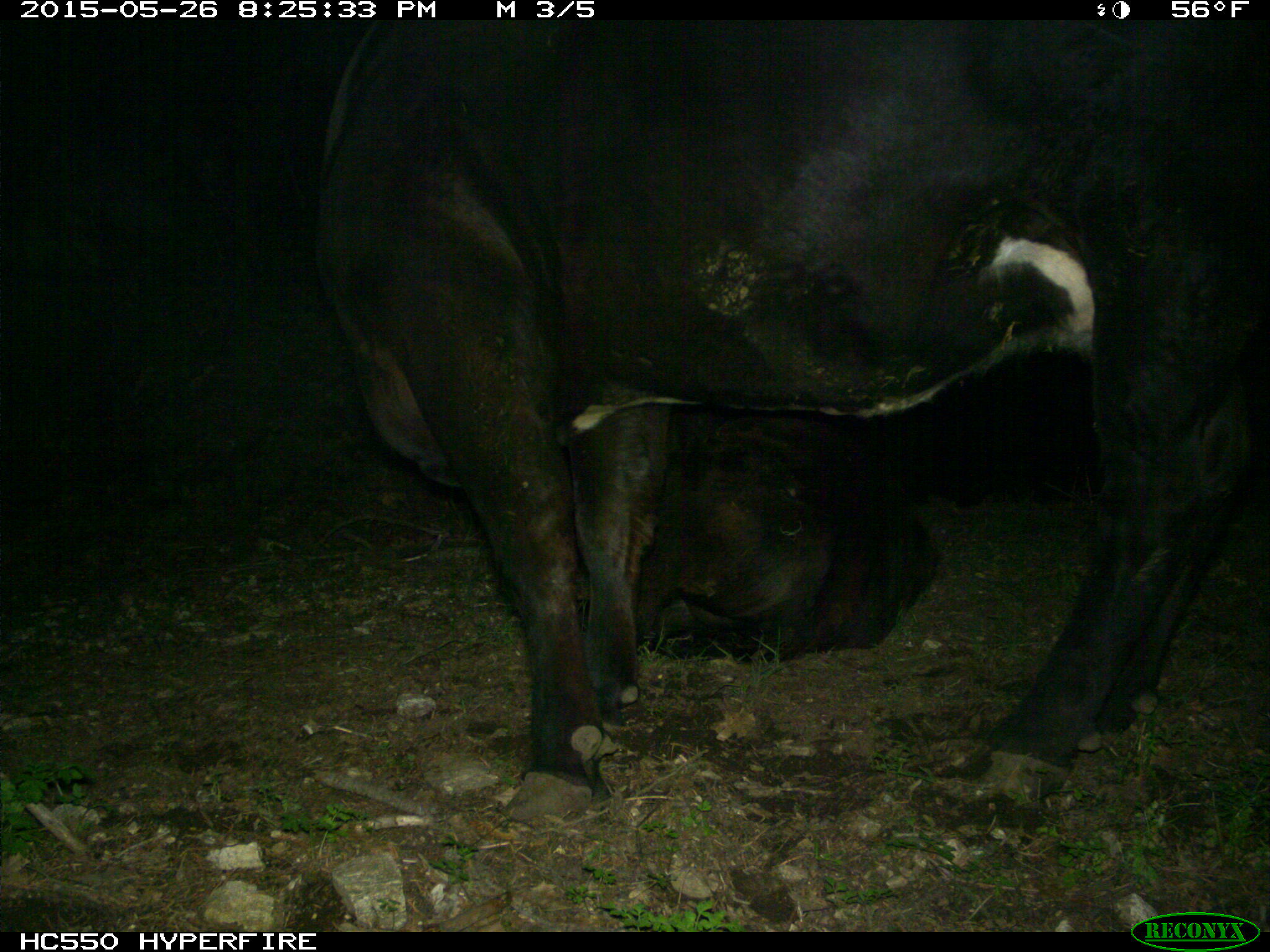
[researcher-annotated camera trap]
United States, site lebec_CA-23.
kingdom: Animalia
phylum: Chordata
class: Mammalia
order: Artiodactyla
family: Bovidae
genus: Bos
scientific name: Bos taurus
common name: domestic cow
Bos taurus (domestic cow).